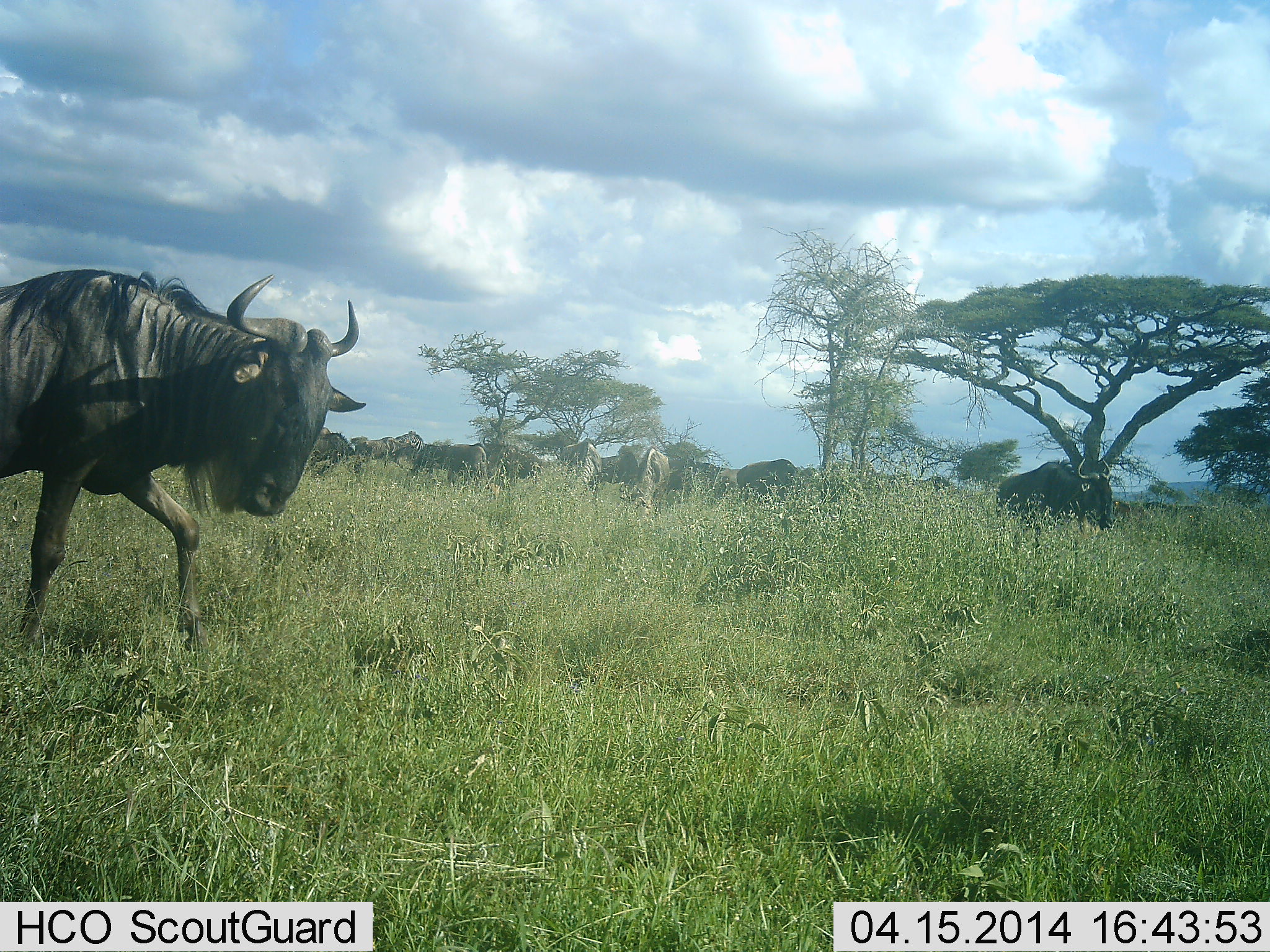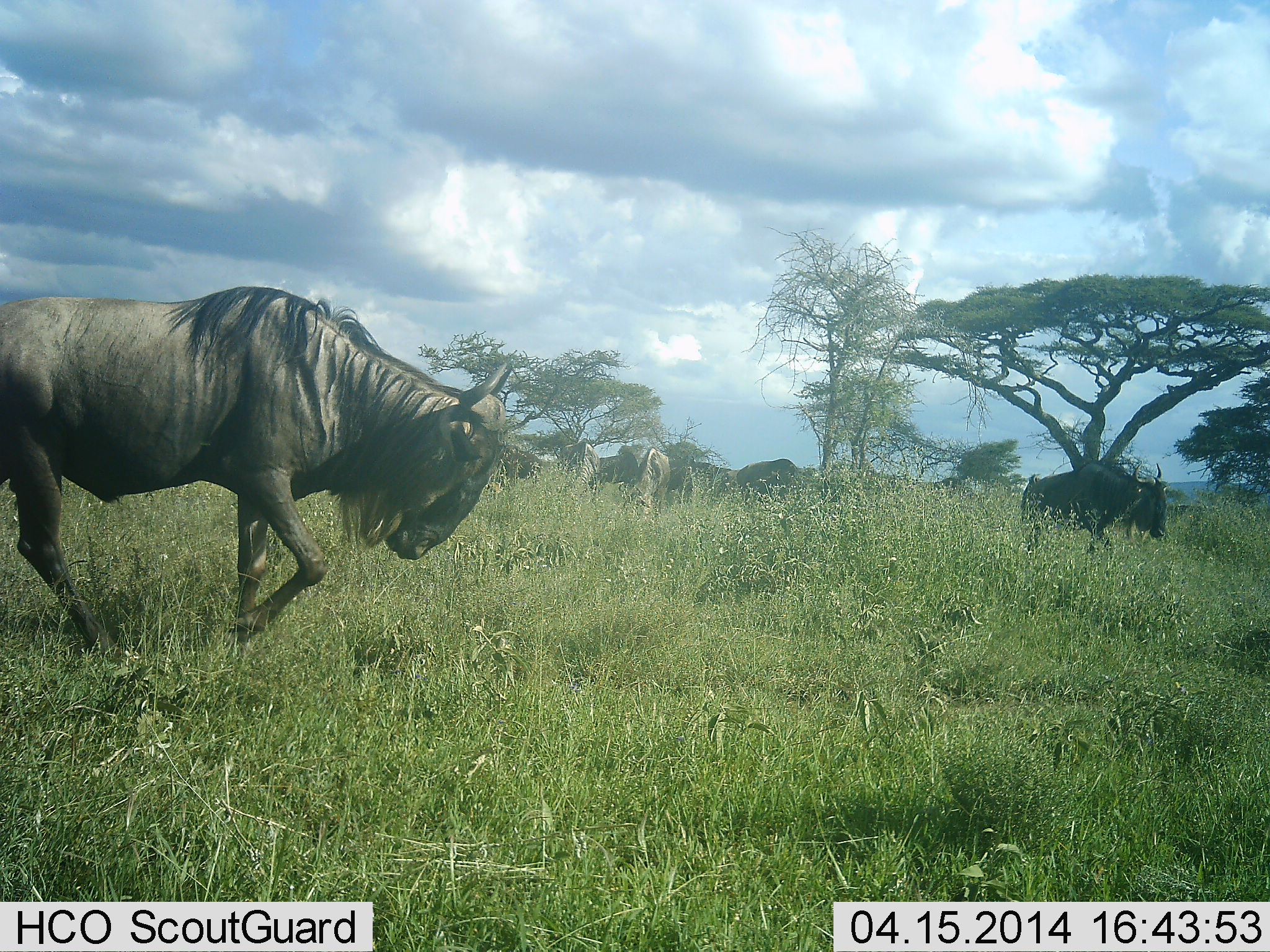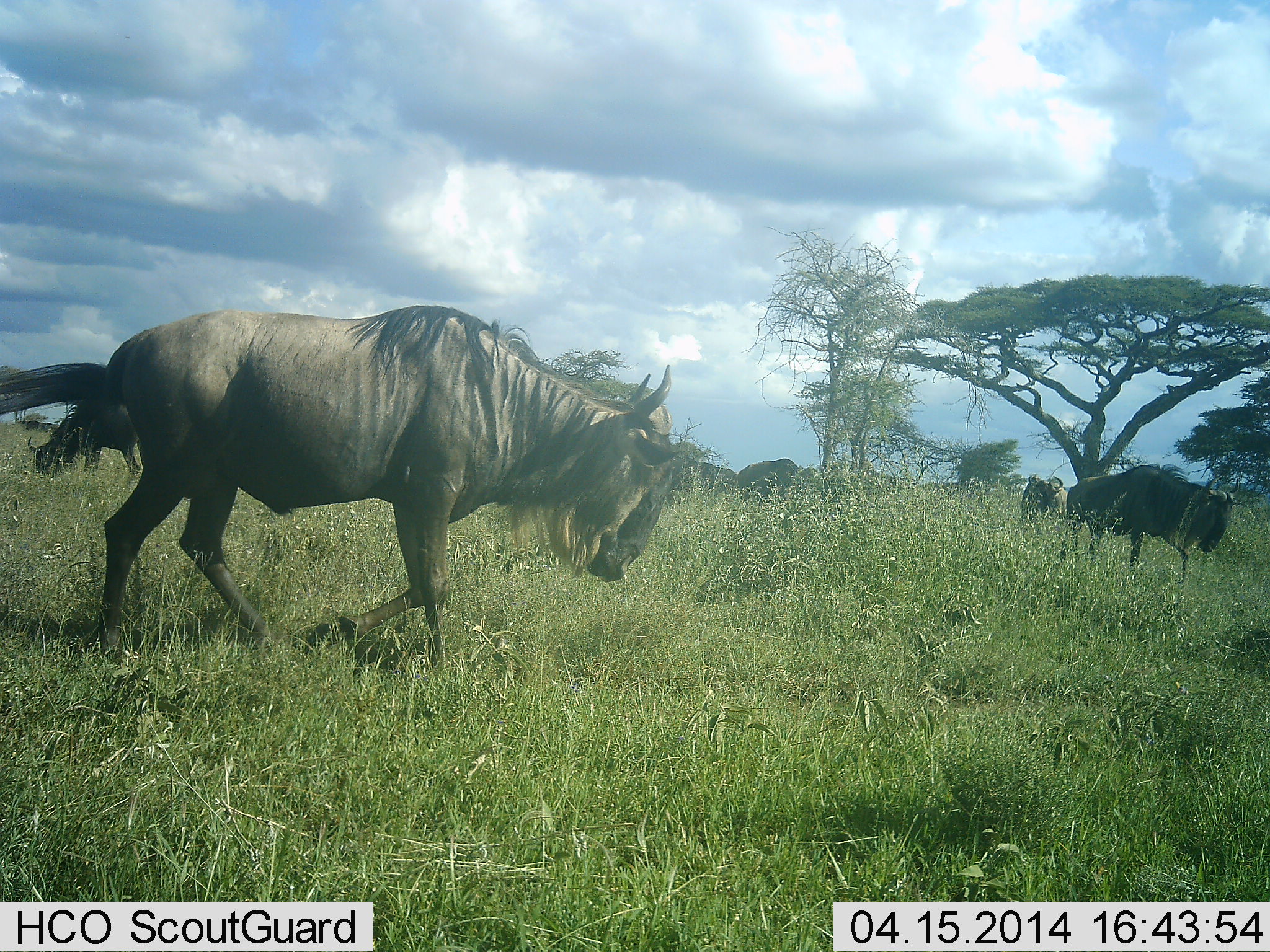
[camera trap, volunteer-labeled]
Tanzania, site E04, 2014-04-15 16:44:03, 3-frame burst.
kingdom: Animalia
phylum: Chordata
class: Mammalia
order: Artiodactyla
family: Bovidae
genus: Connochaetes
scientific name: Connochaetes taurinus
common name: blue wildebeest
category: wildebeest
Wildebeest (blue wildebeest) (Connochaetes taurinus), count 11-50. Behavior (volunteer vote fractions): standing 30%, resting 0%, moving 90%, interacting 0%. Young present (vote fraction): 0%. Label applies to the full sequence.